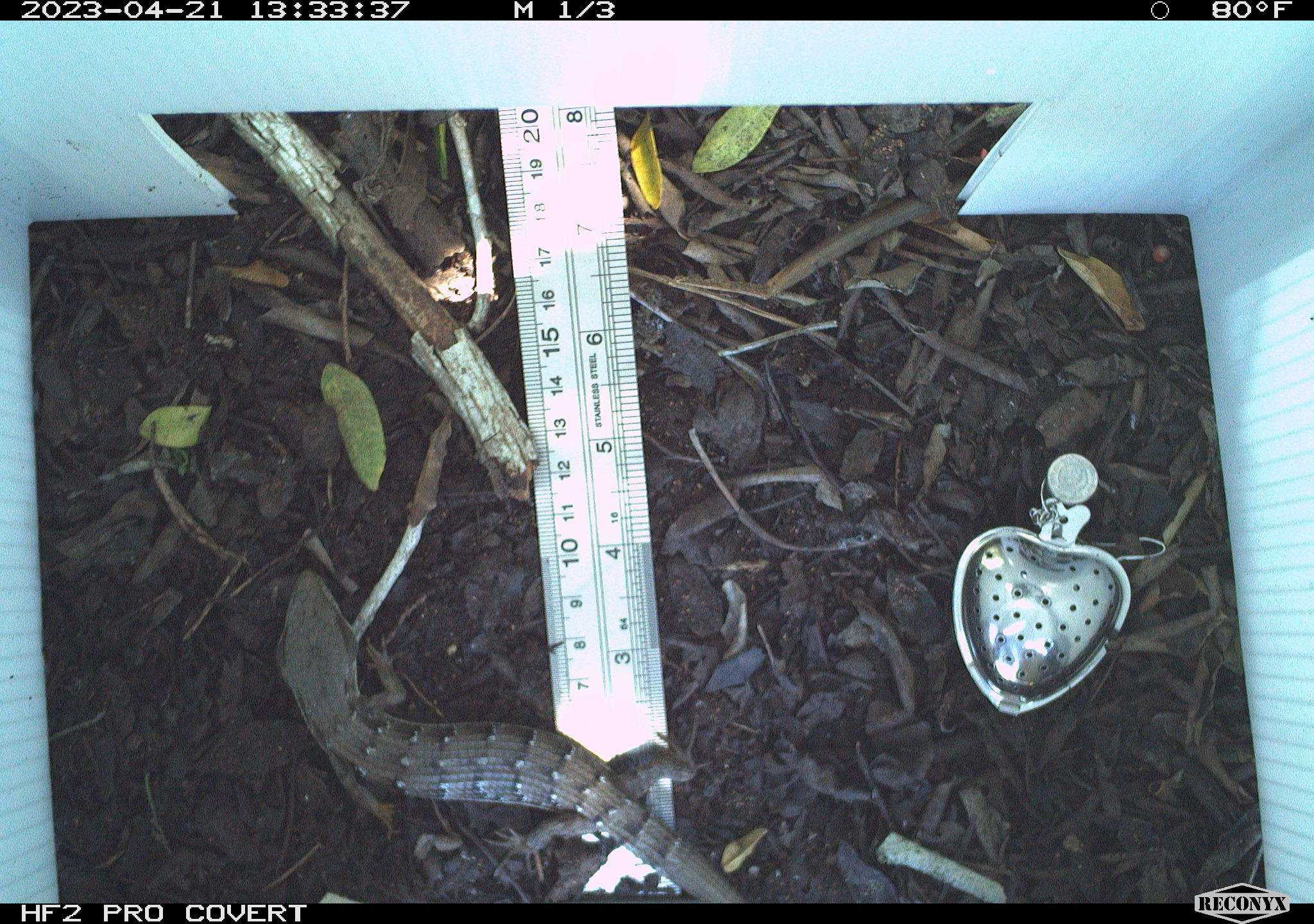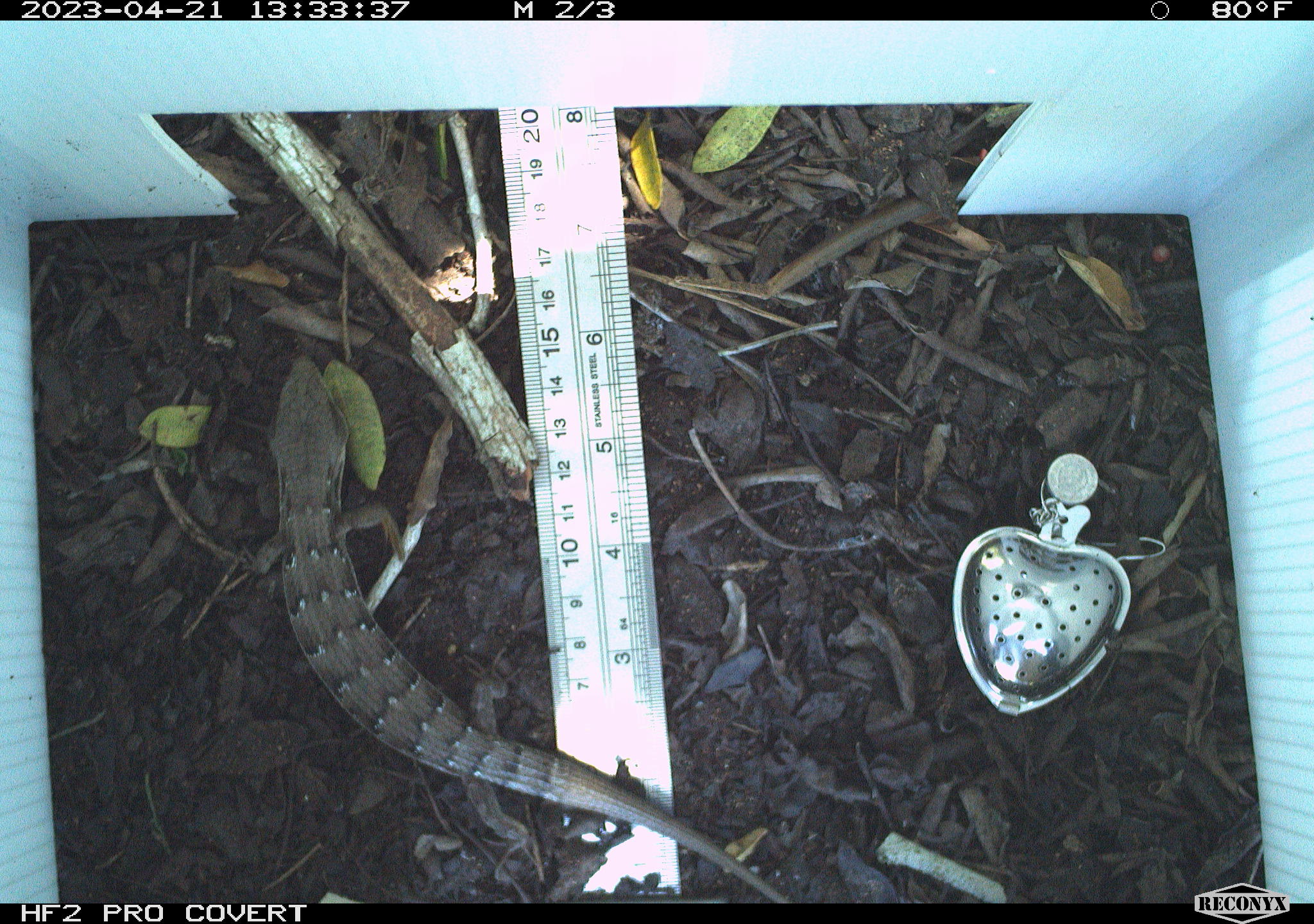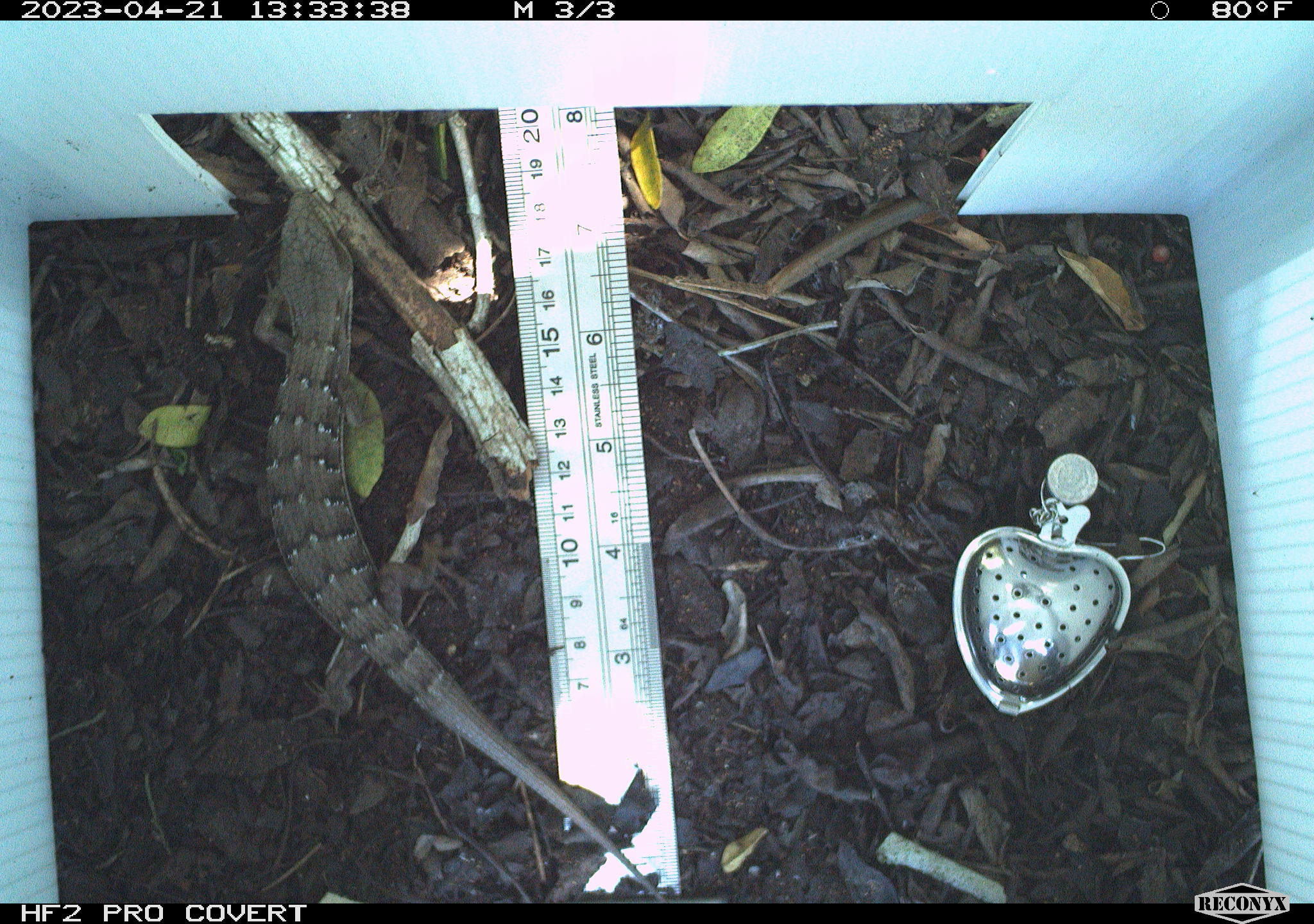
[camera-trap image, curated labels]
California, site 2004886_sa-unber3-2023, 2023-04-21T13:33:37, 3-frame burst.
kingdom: Animalia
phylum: Chordata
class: Reptilia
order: Squamata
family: Anguidae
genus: Elgaria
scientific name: Elgaria multicarinata webbii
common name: san diego alligator lizard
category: woodland alligator lizard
Woodland alligator lizard (san diego alligator lizard) (Elgaria multicarinata webbii).